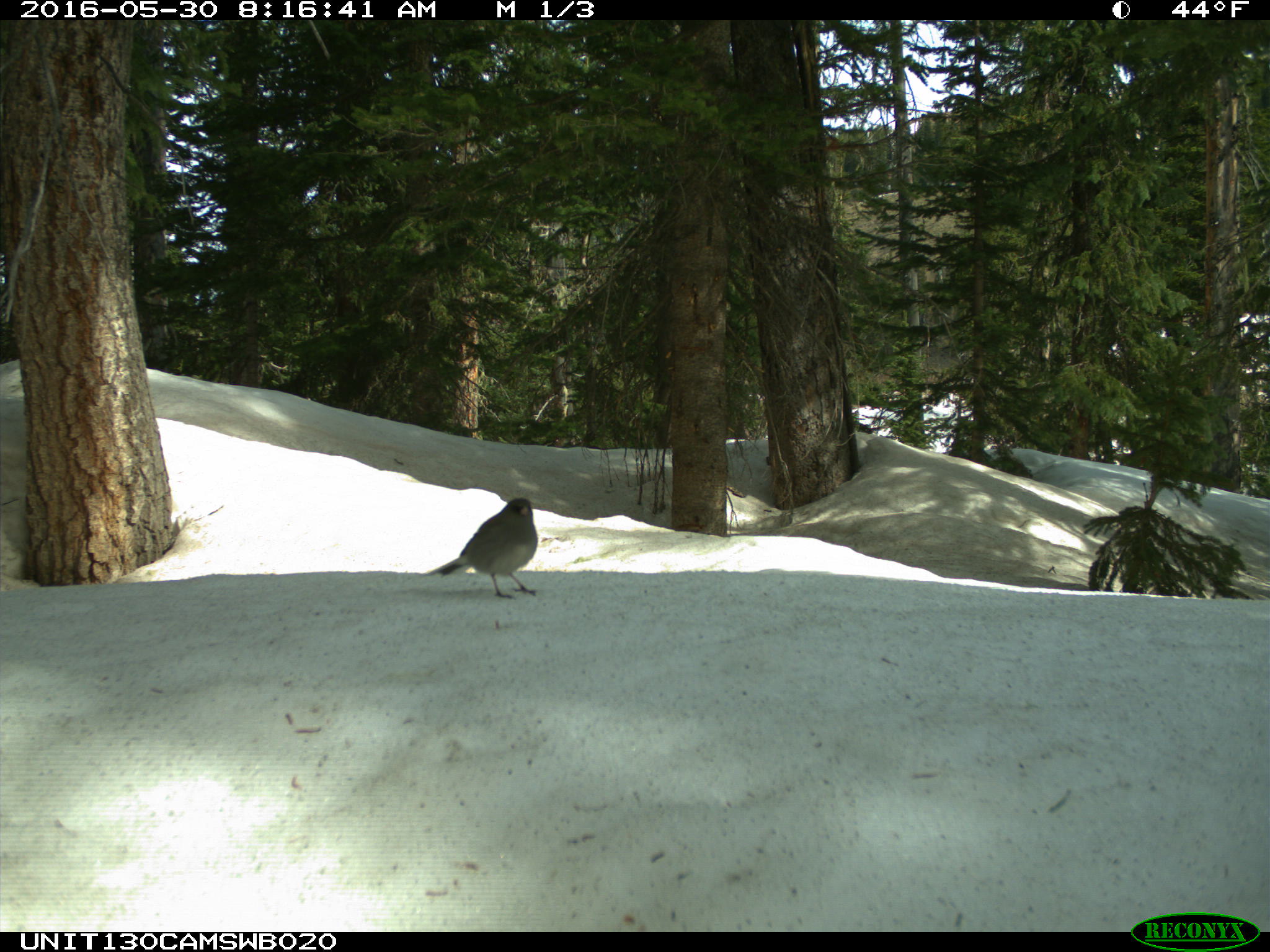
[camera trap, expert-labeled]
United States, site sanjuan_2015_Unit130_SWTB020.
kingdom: Animalia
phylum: Chordata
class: Aves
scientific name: Aves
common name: birds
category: unidentified bird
Unidentified bird (birds) (Aves).